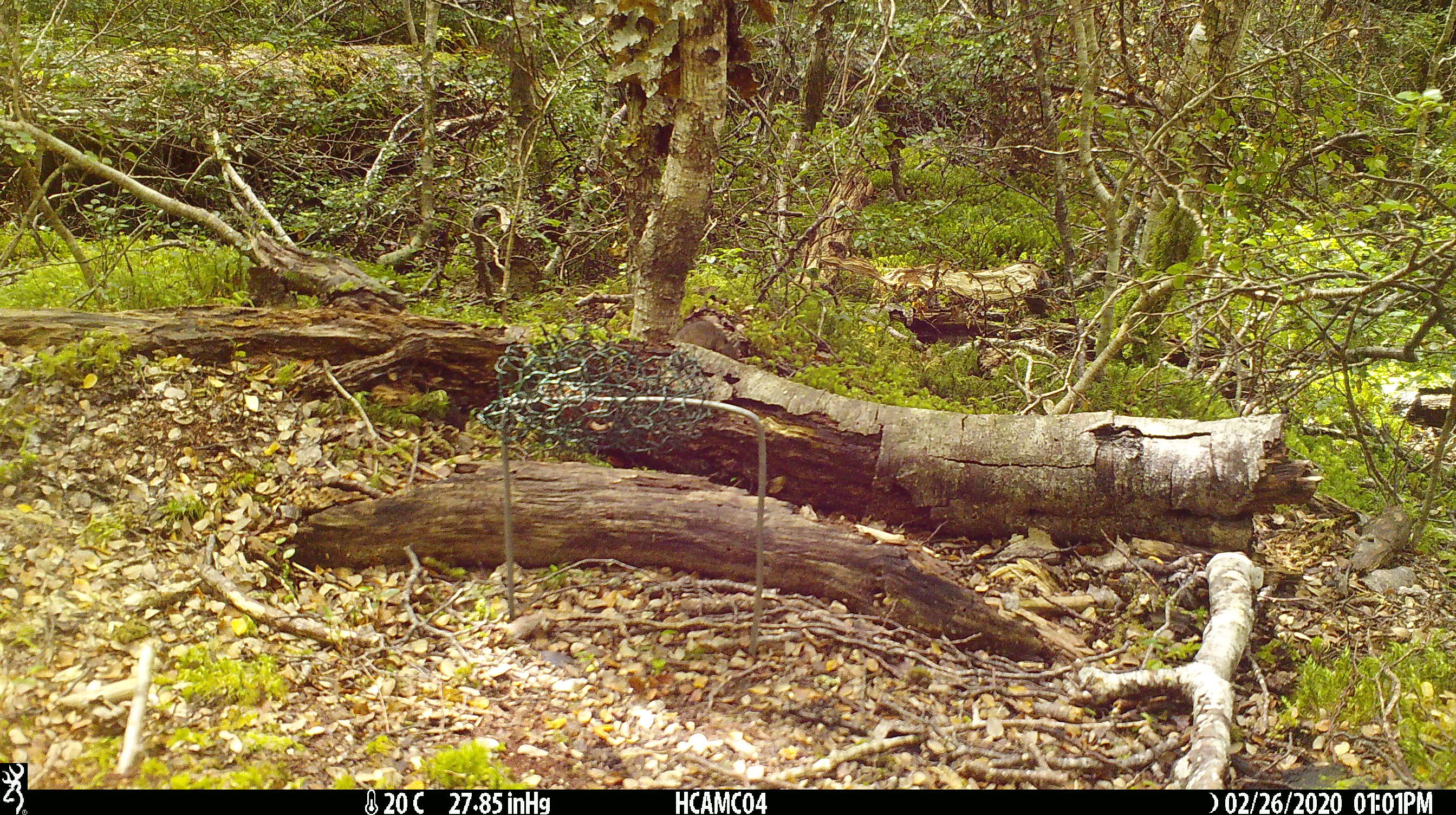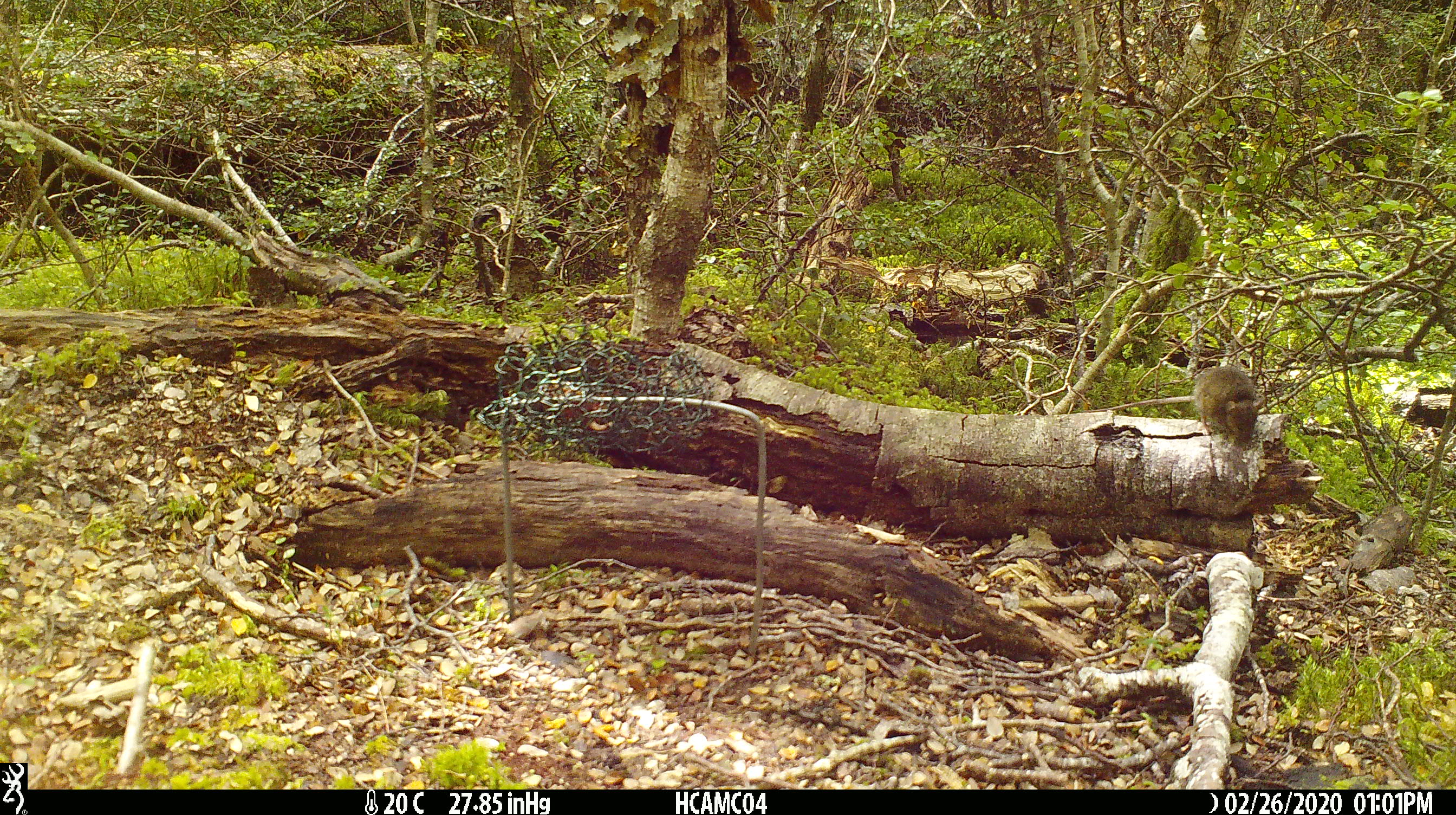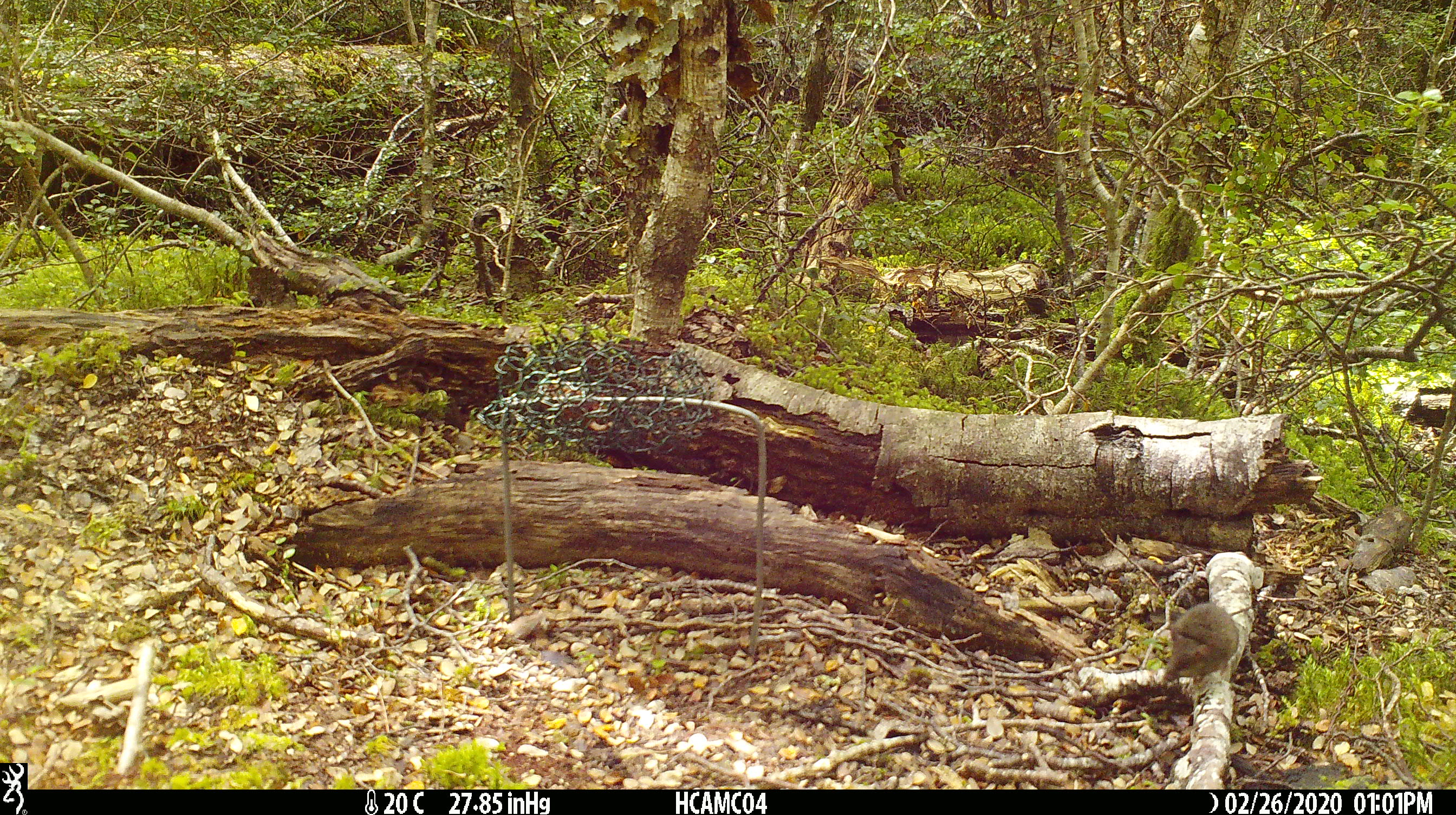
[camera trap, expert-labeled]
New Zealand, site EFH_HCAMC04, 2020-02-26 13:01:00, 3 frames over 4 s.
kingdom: Animalia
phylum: Chordata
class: Mammalia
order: Rodentia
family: Muridae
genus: Mus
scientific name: Mus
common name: mouse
Mouse (Mus).